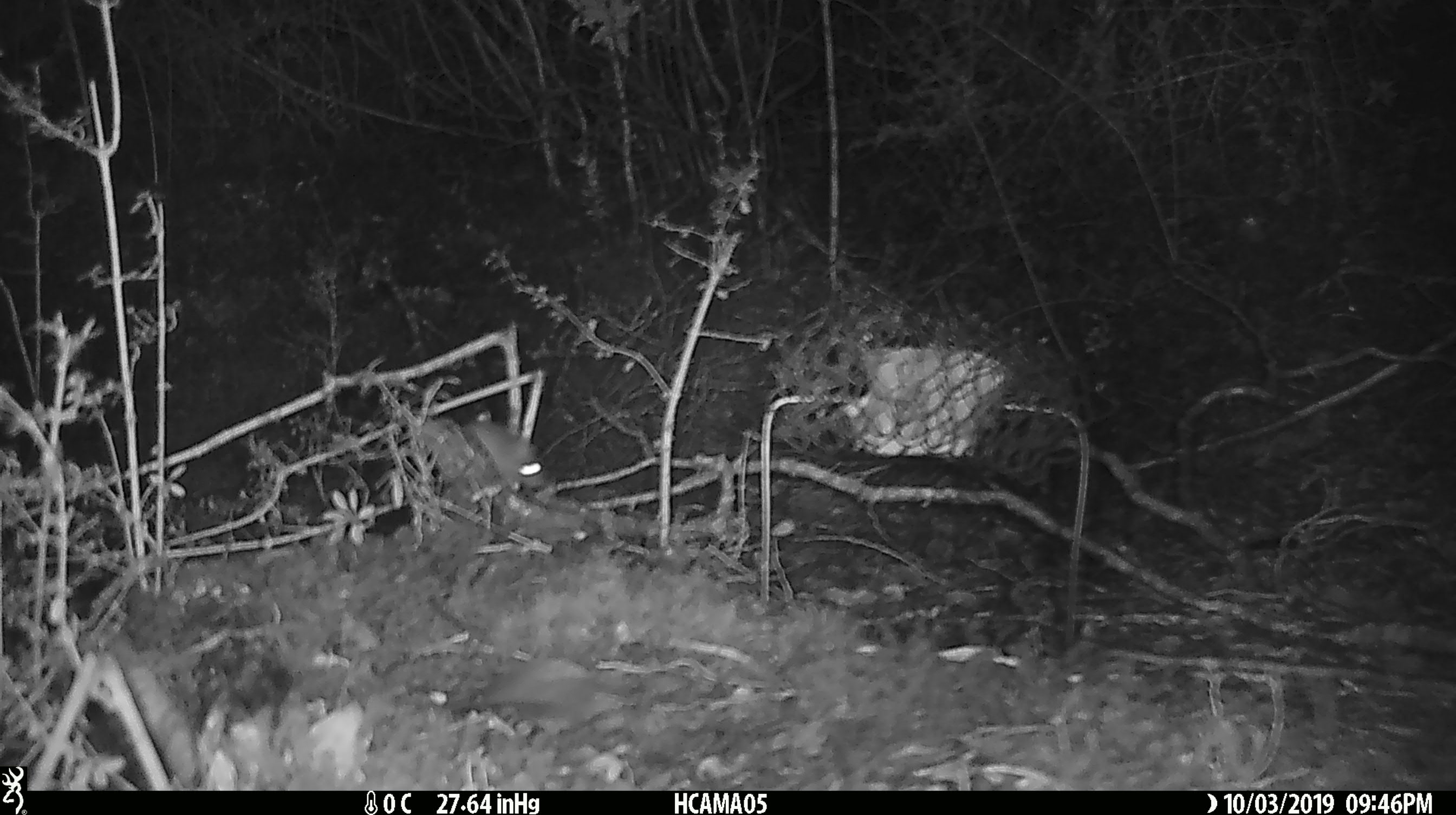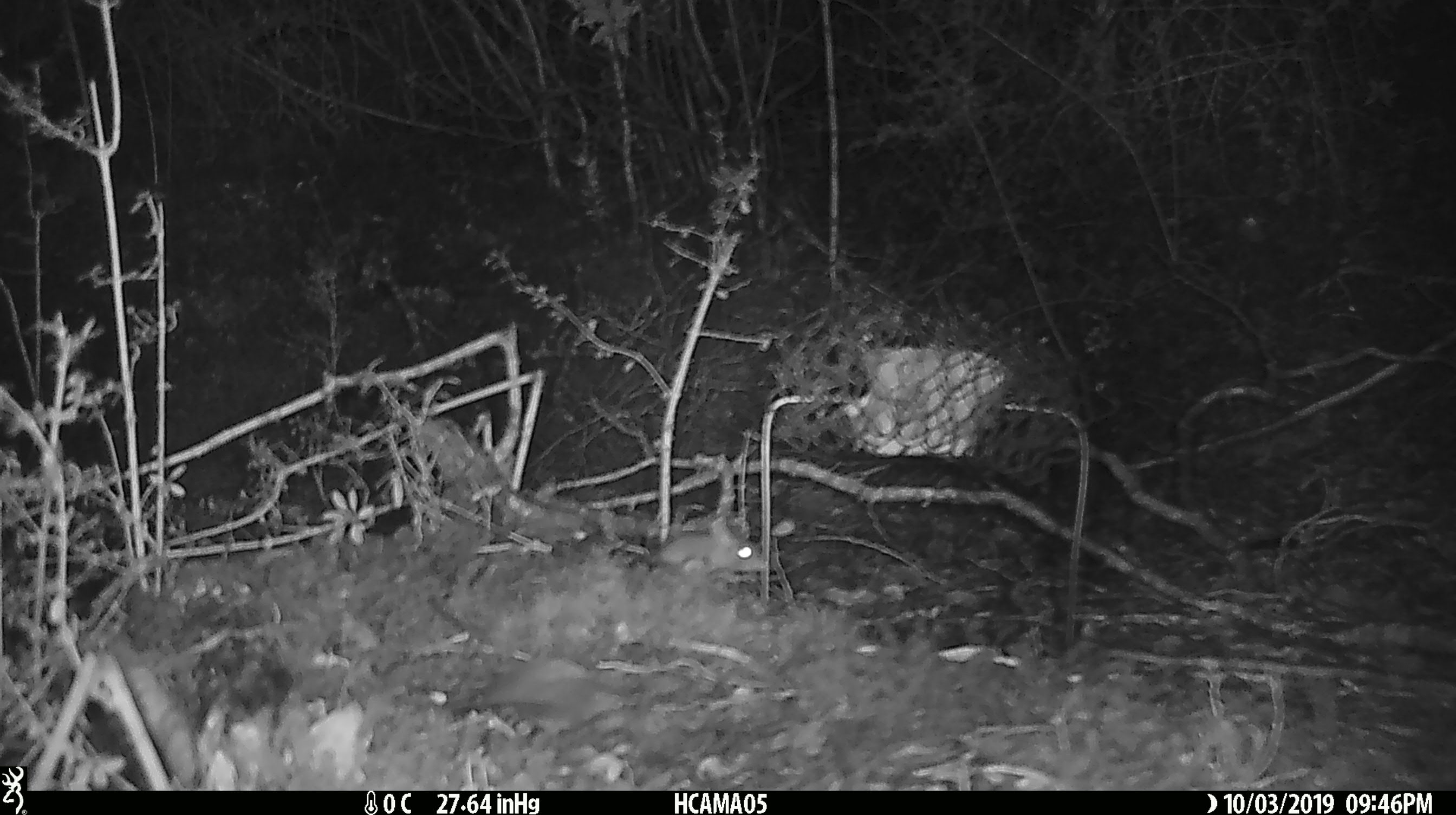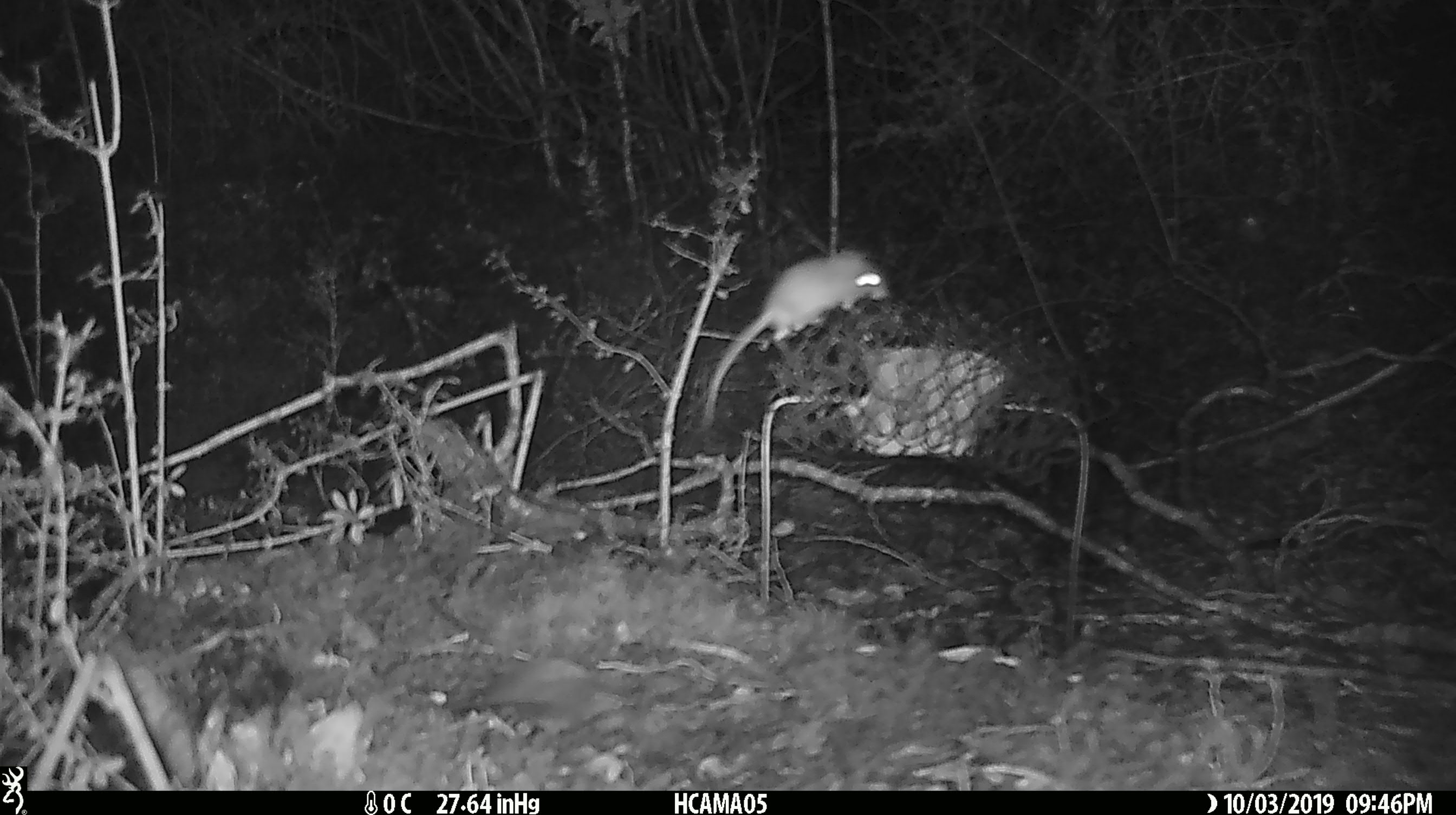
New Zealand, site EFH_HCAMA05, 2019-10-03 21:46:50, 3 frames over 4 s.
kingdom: Animalia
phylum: Chordata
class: Mammalia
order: Rodentia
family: Muridae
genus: Mus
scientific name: Mus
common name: mouse